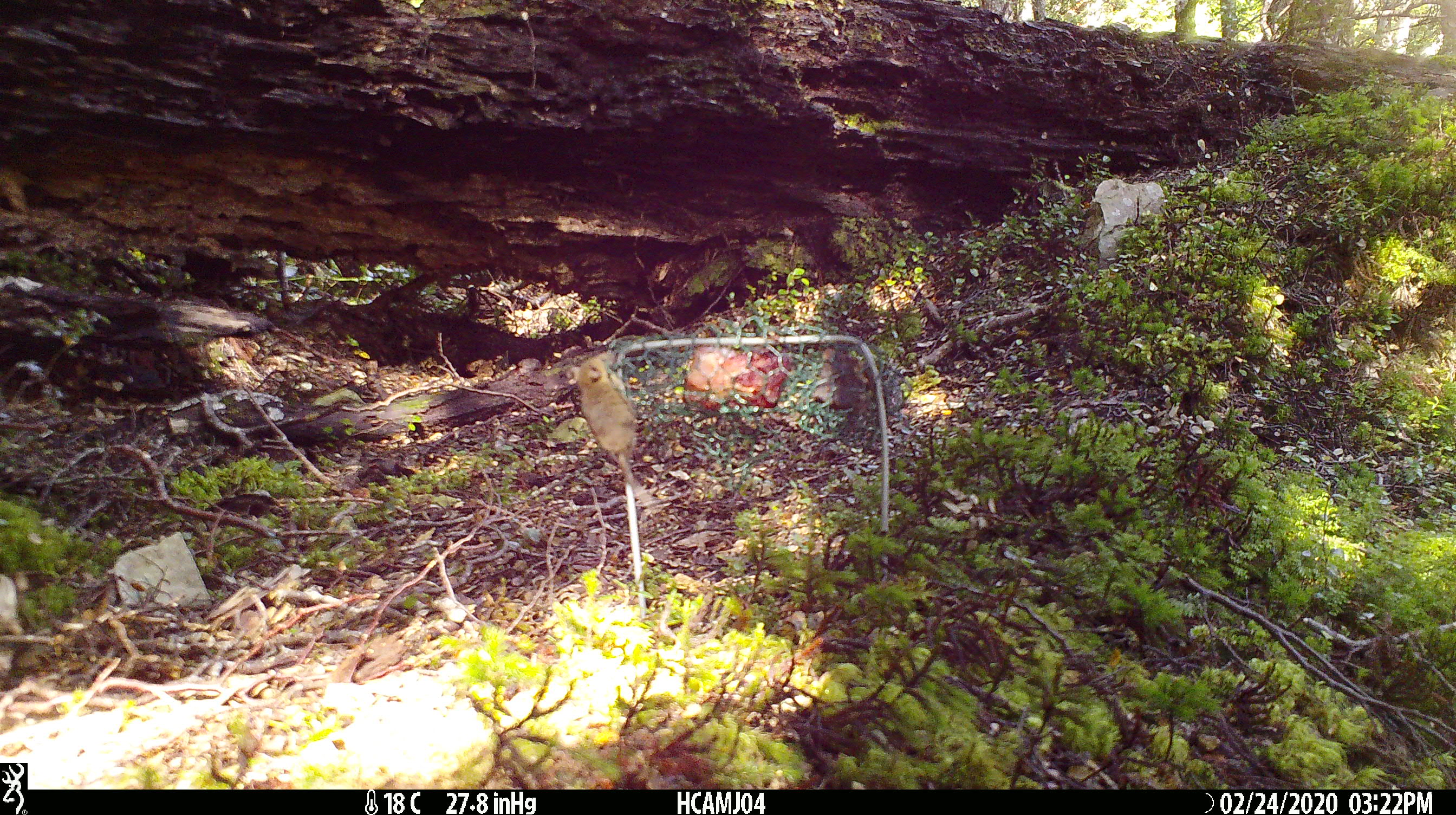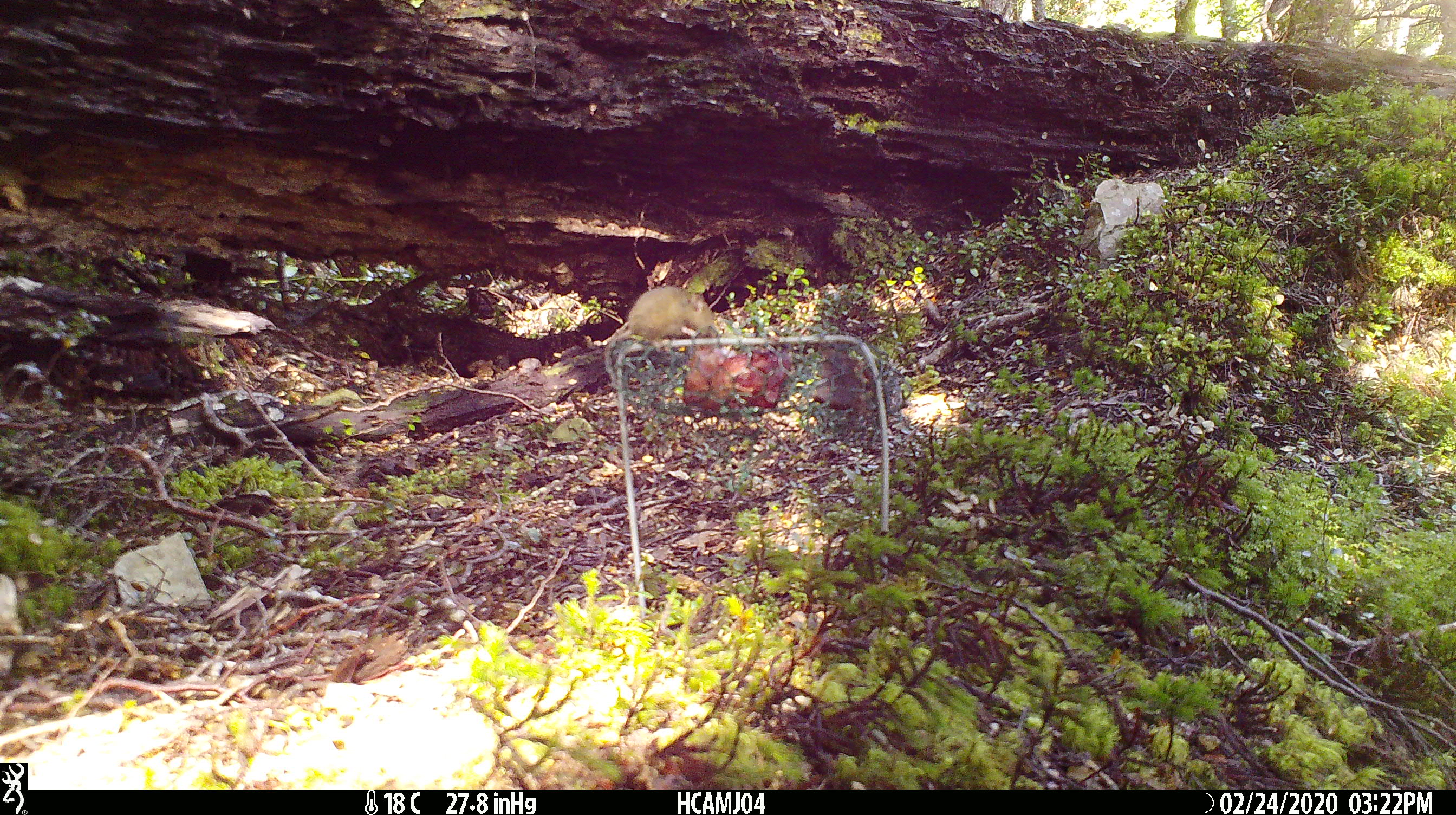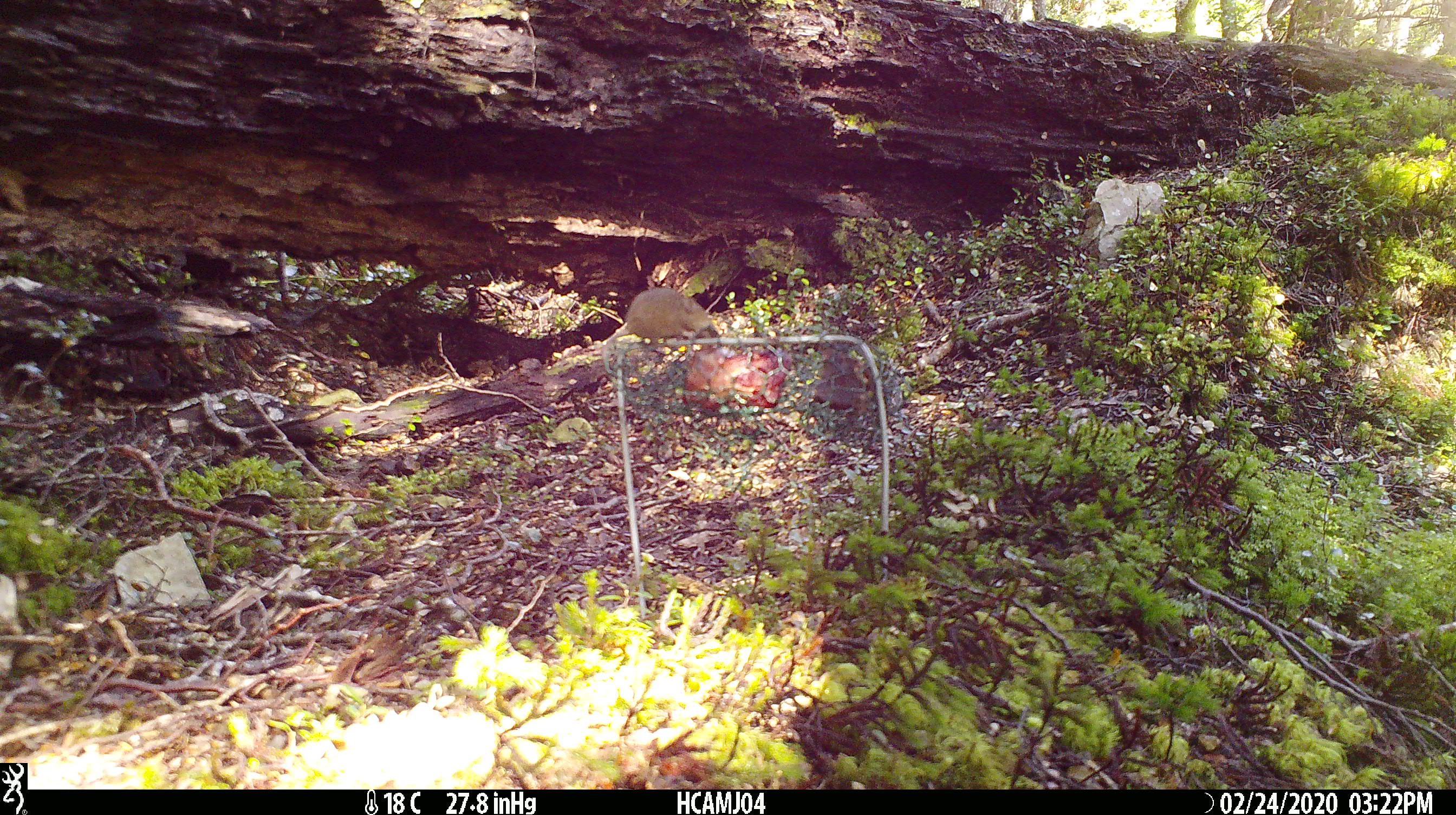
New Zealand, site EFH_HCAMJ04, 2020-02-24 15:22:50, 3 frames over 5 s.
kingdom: Animalia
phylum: Chordata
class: Mammalia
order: Rodentia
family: Muridae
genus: Mus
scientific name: Mus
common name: mouse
Mouse (Mus).